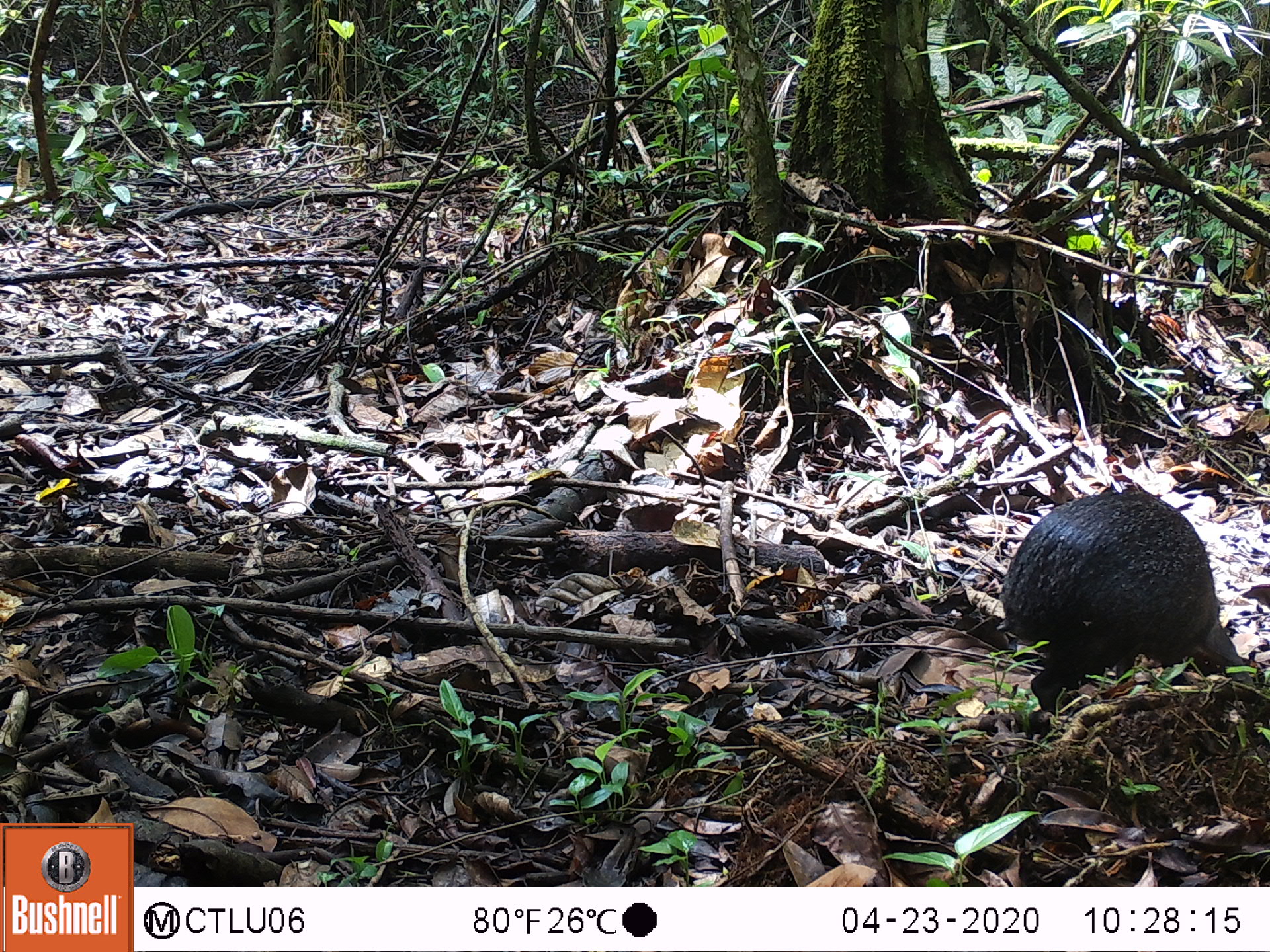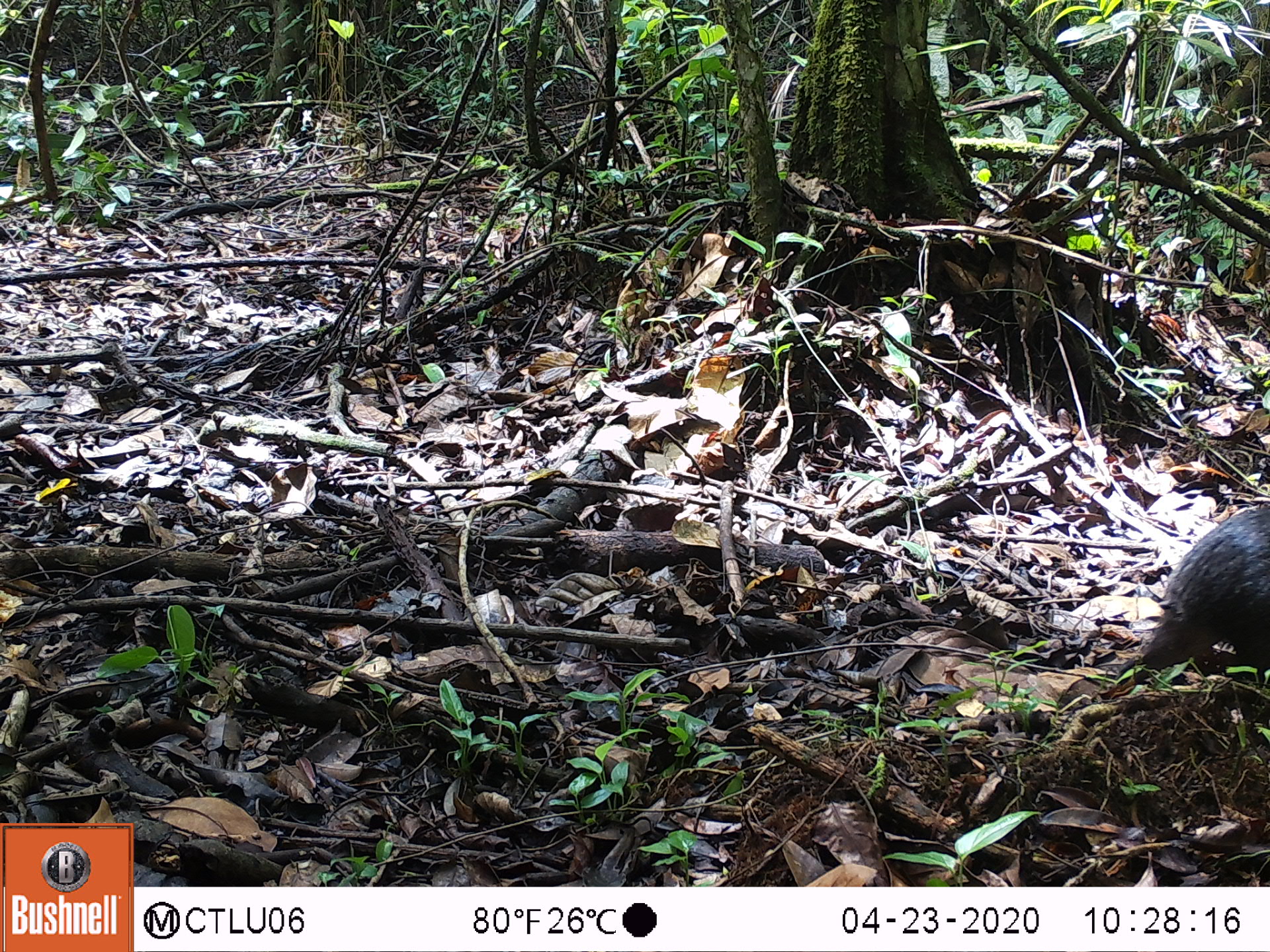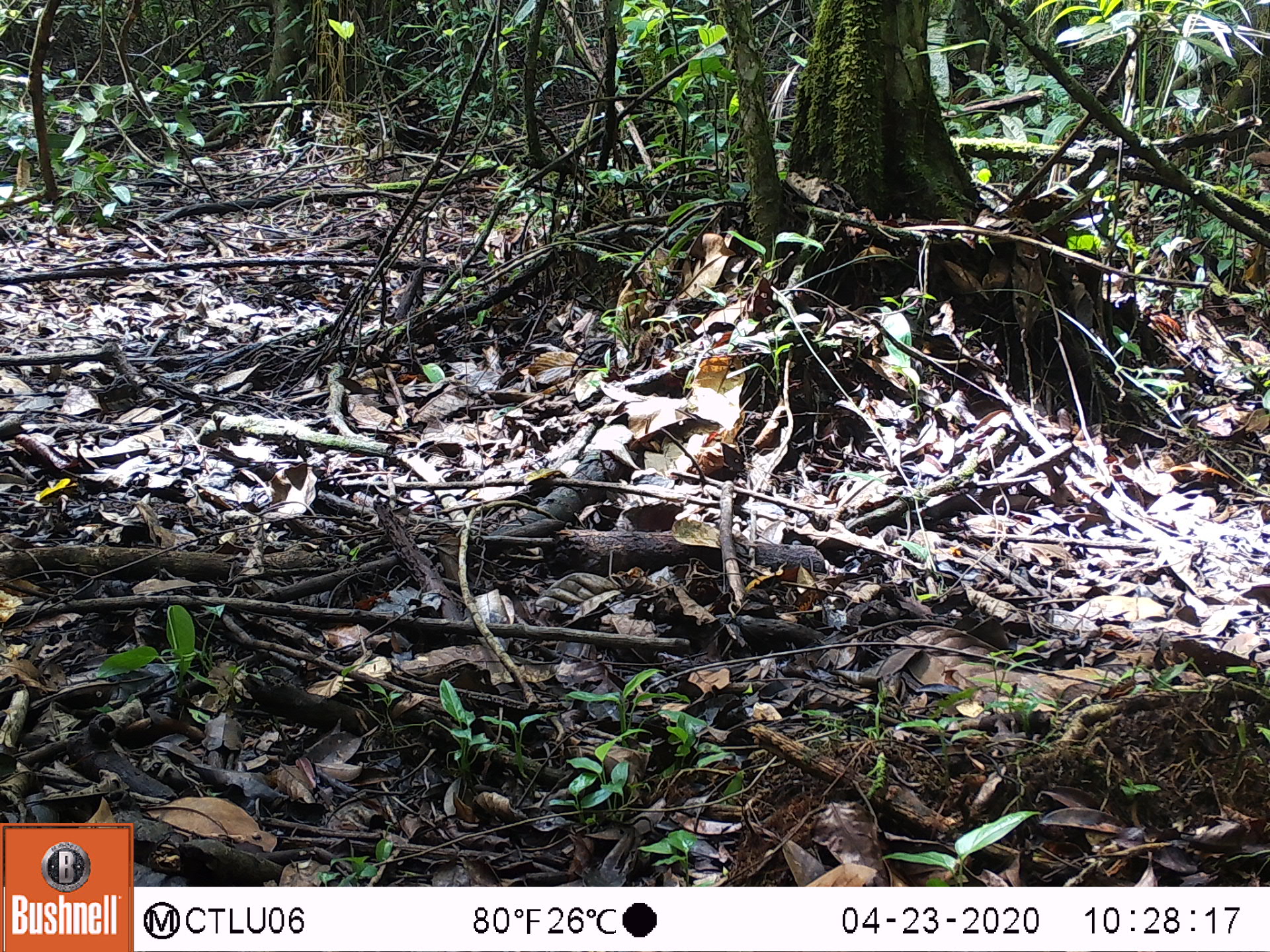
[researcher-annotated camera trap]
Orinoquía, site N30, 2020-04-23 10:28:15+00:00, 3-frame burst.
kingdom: Animalia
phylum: Chordata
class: Mammalia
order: Rodentia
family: Dasyproctidae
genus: Dasyprocta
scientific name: Dasyprocta fuliginosa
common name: black agouti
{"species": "black agouti (Dasyprocta fuliginosa)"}